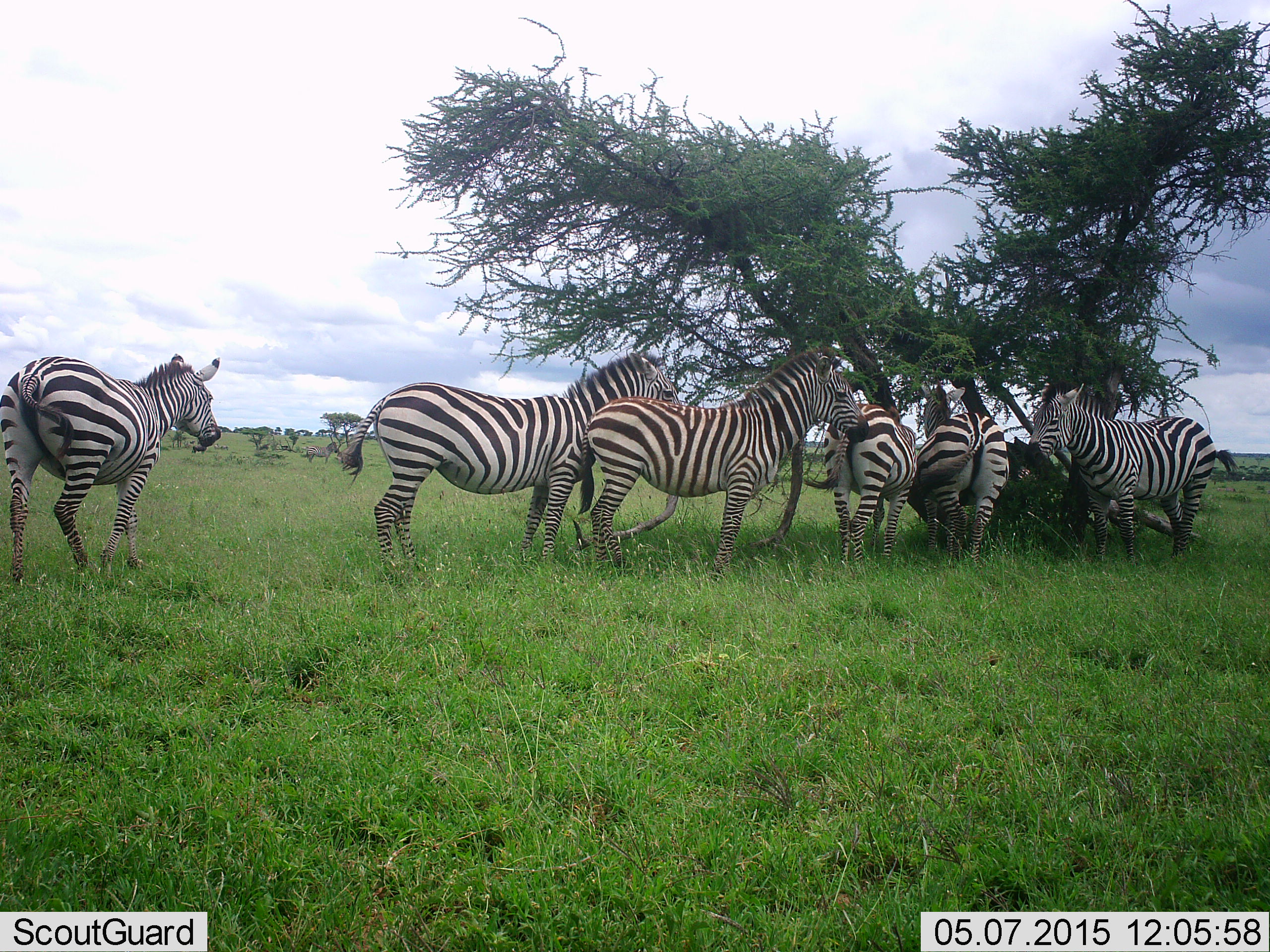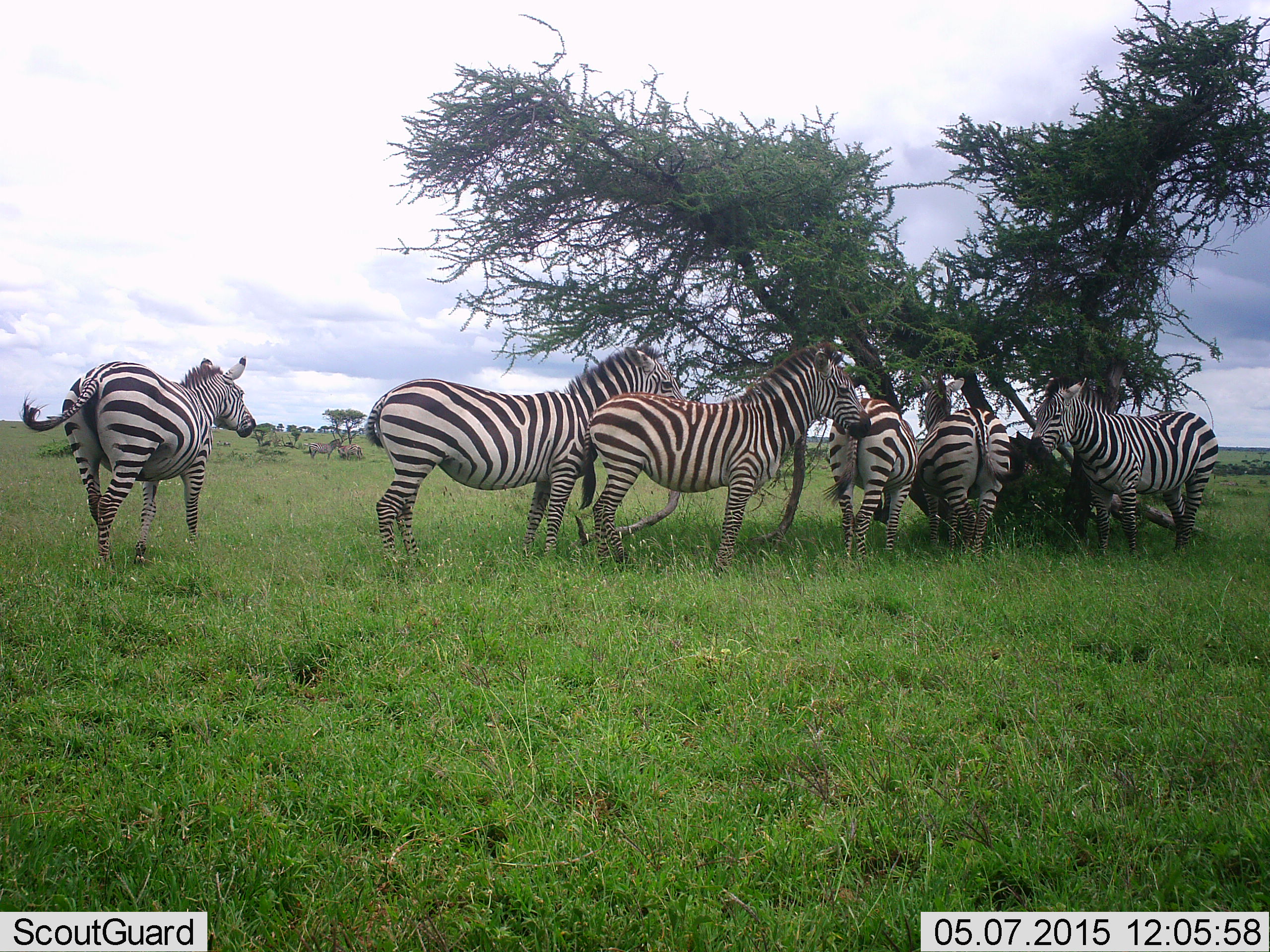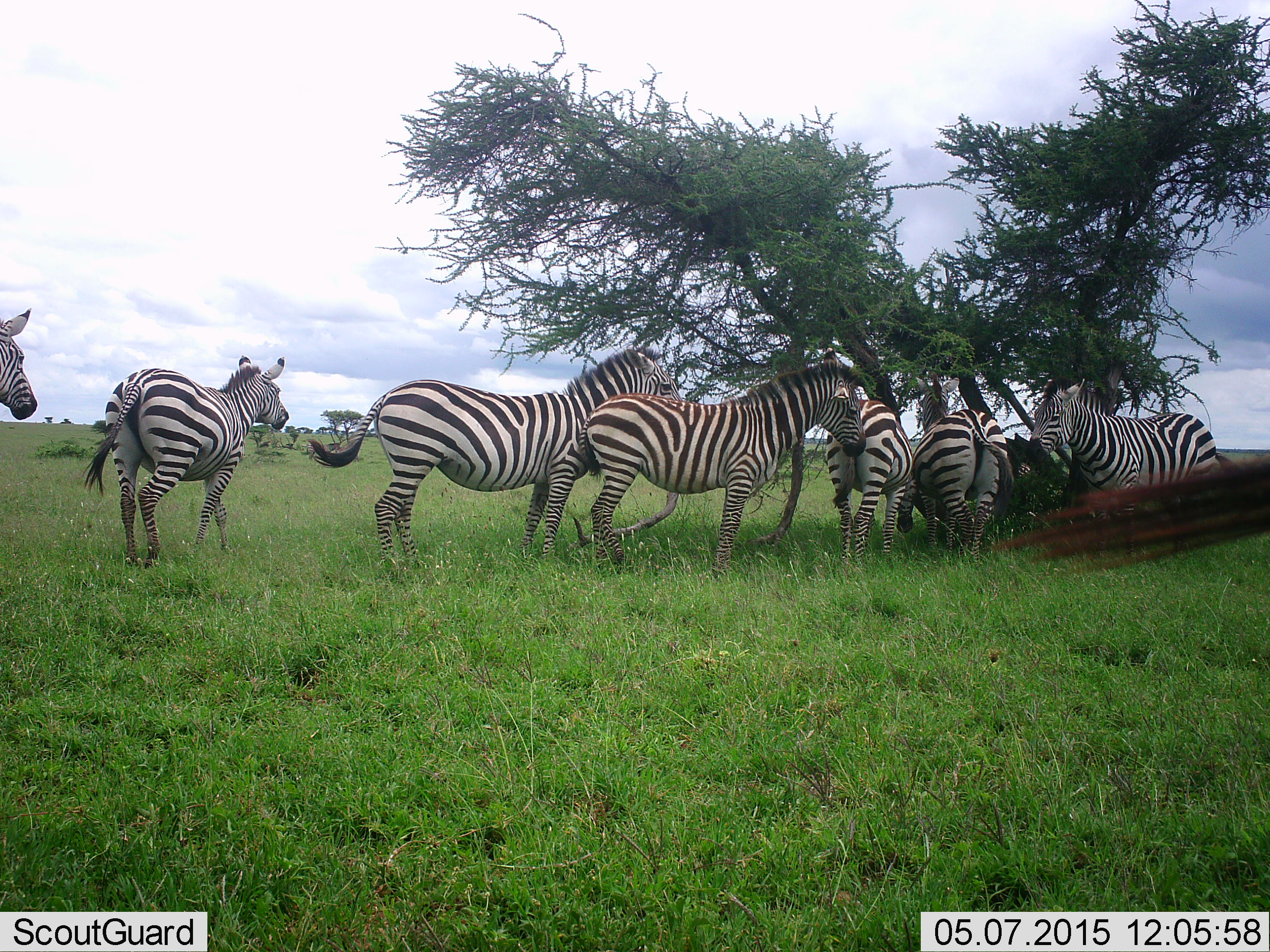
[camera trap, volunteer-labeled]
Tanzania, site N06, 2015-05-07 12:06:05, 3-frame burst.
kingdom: Animalia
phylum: Chordata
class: Mammalia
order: Perissodactyla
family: Equidae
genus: Equus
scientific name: Equus quagga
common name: plains zebra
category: zebra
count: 7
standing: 90%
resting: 0%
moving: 40%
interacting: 20%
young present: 0%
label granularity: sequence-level